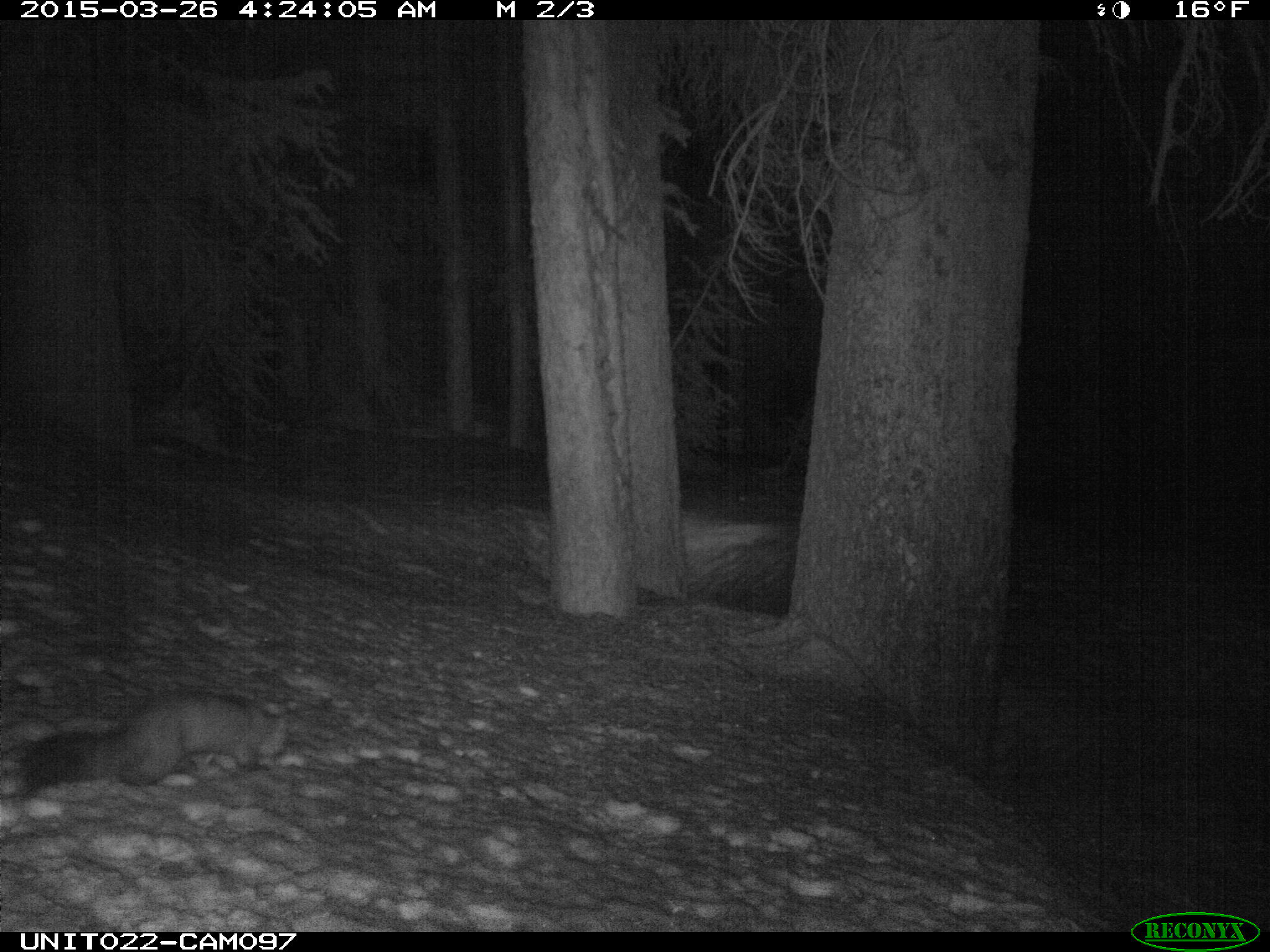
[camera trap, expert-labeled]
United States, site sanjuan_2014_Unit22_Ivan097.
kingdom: Animalia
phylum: Chordata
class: Mammalia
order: Carnivora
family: Mustelidae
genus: Martes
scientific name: Martes americana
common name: american marten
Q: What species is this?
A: Martes americana (american marten).